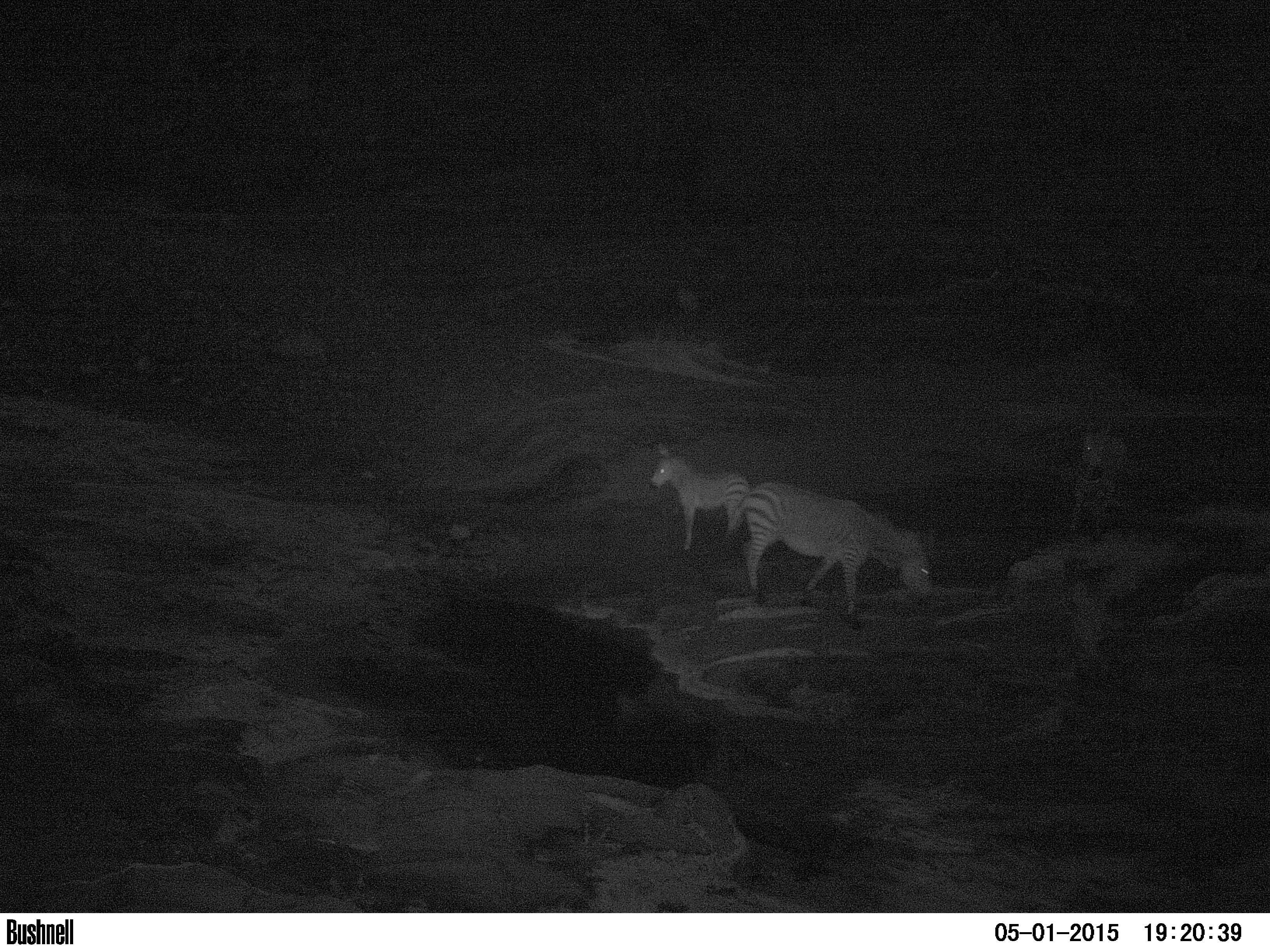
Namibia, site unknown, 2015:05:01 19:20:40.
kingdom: Animalia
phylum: Chordata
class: Mammalia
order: Perissodactyla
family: Equidae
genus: Equus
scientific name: Equus zebra hartmannae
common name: hartmann's mountain zebra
Equus zebra hartmannae (hartmann's mountain zebra).